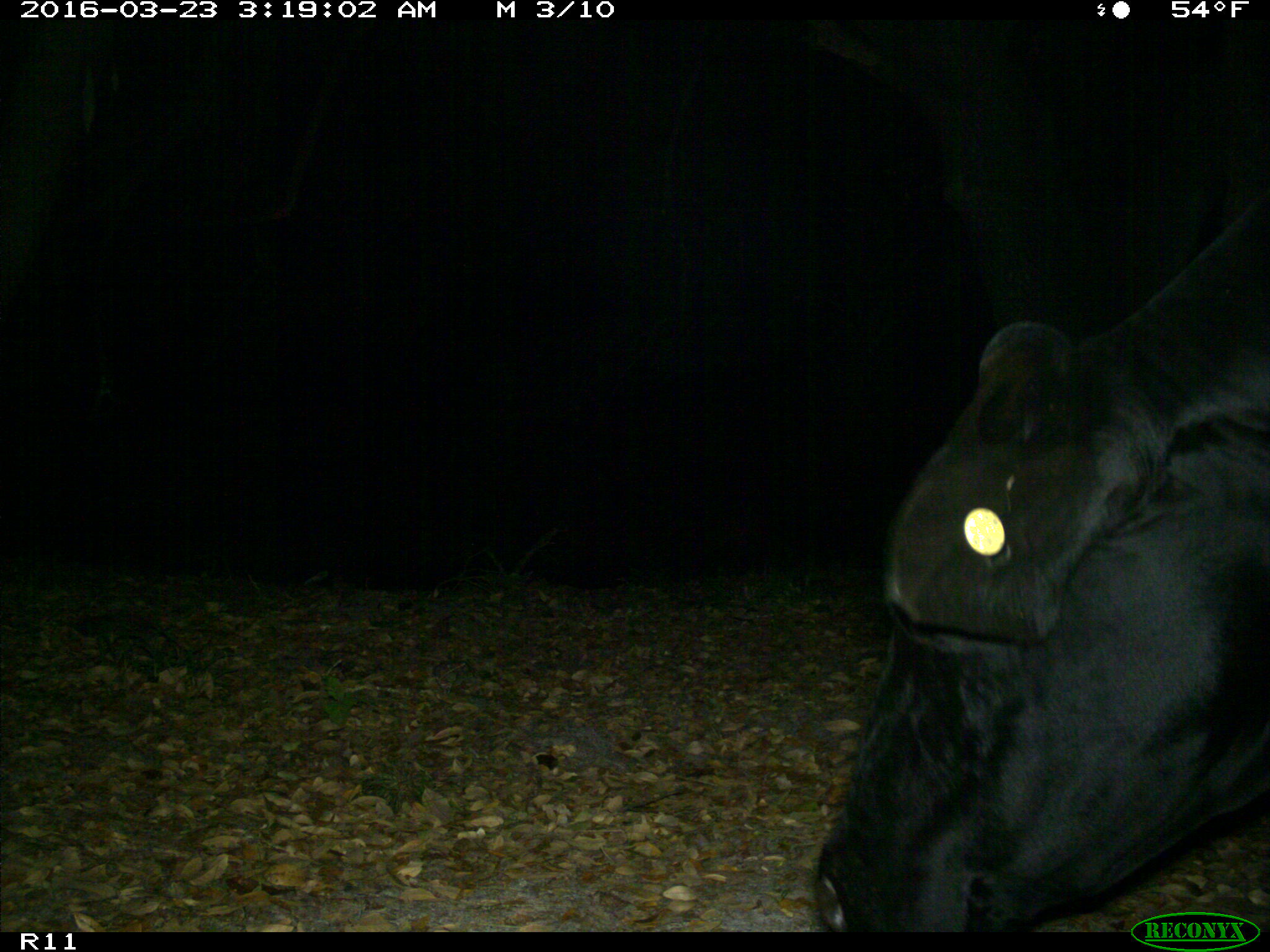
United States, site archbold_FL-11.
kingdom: Animalia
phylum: Chordata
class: Mammalia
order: Artiodactyla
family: Bovidae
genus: Bos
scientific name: Bos taurus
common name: domestic cow